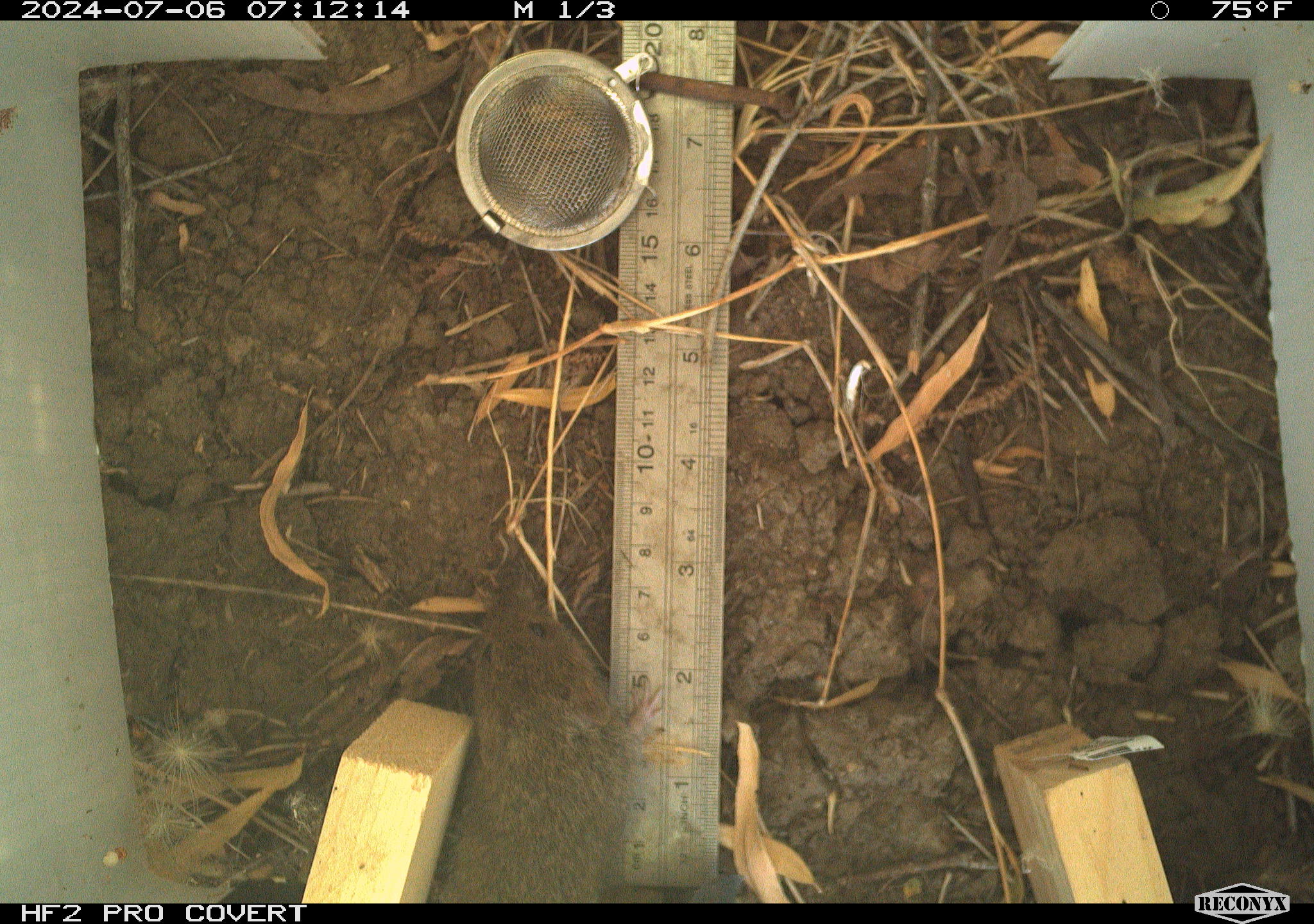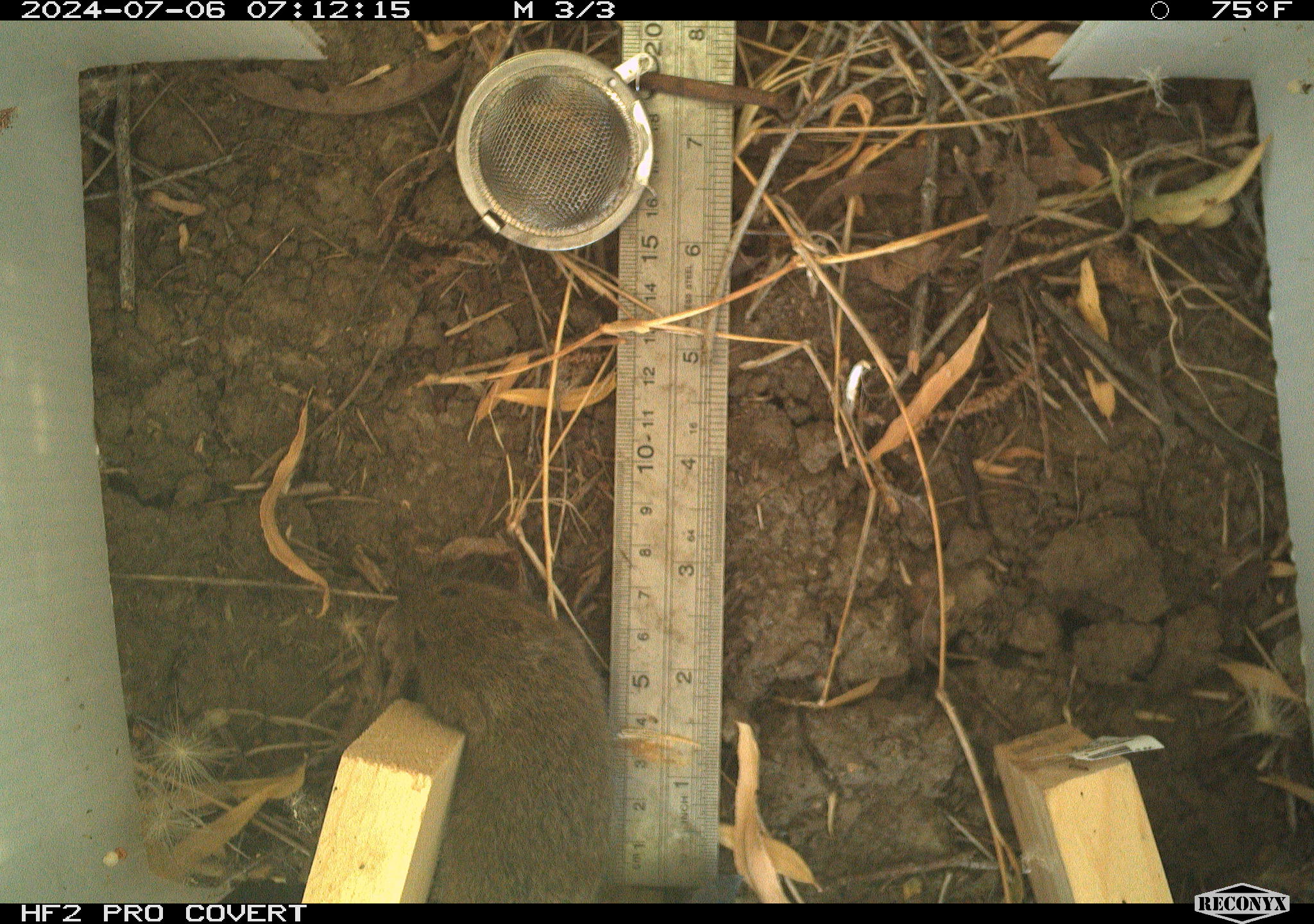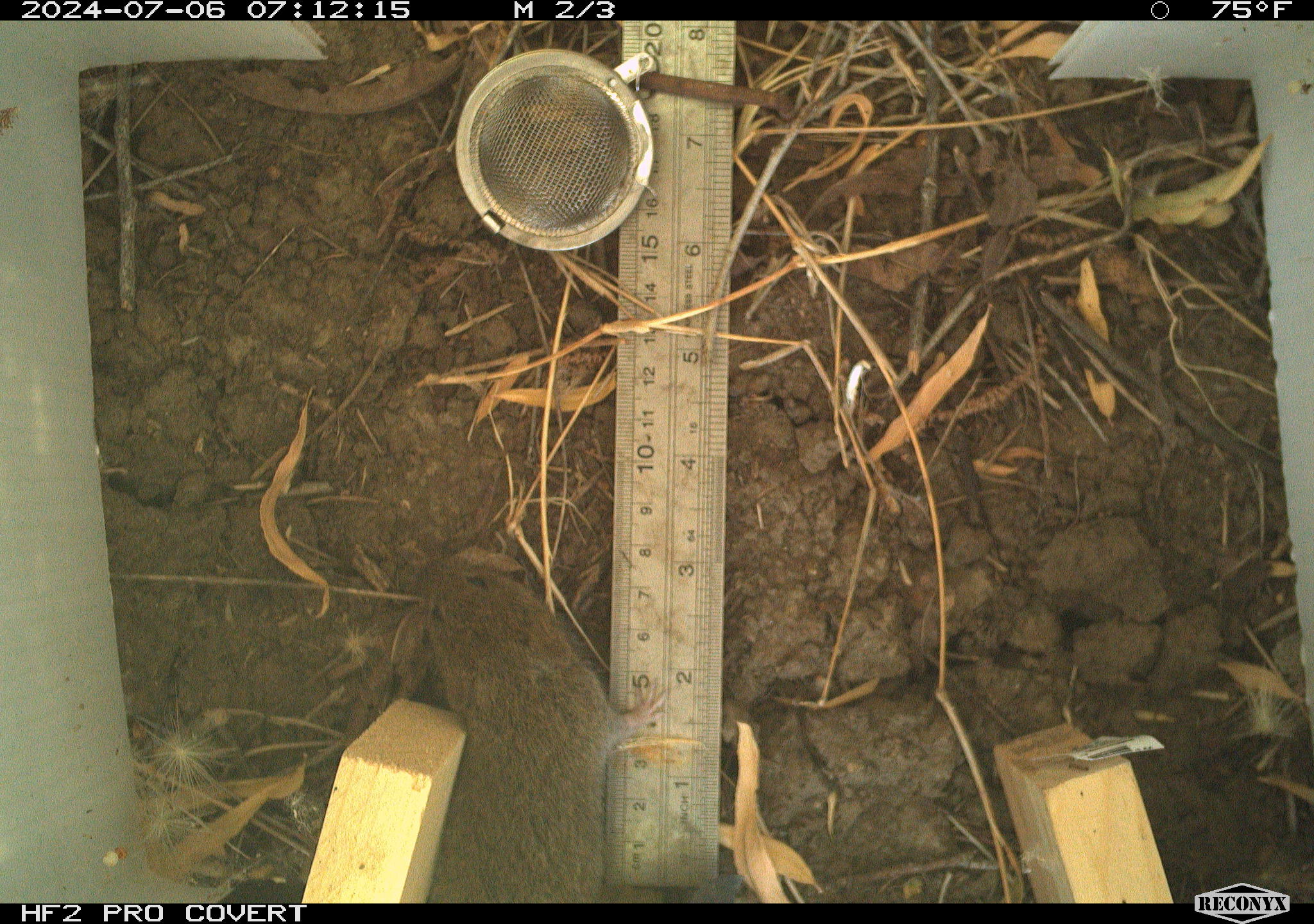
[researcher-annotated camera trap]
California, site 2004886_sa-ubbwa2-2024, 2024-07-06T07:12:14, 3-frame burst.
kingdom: Animalia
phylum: Chordata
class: Mammalia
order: Rodentia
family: Cricetidae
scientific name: Arvicolinae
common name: voles, lemmings, and muskrats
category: arvicolinae subfamily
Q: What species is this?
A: Arvicolinae subfamily (voles, lemmings, and muskrats) (Arvicolinae).